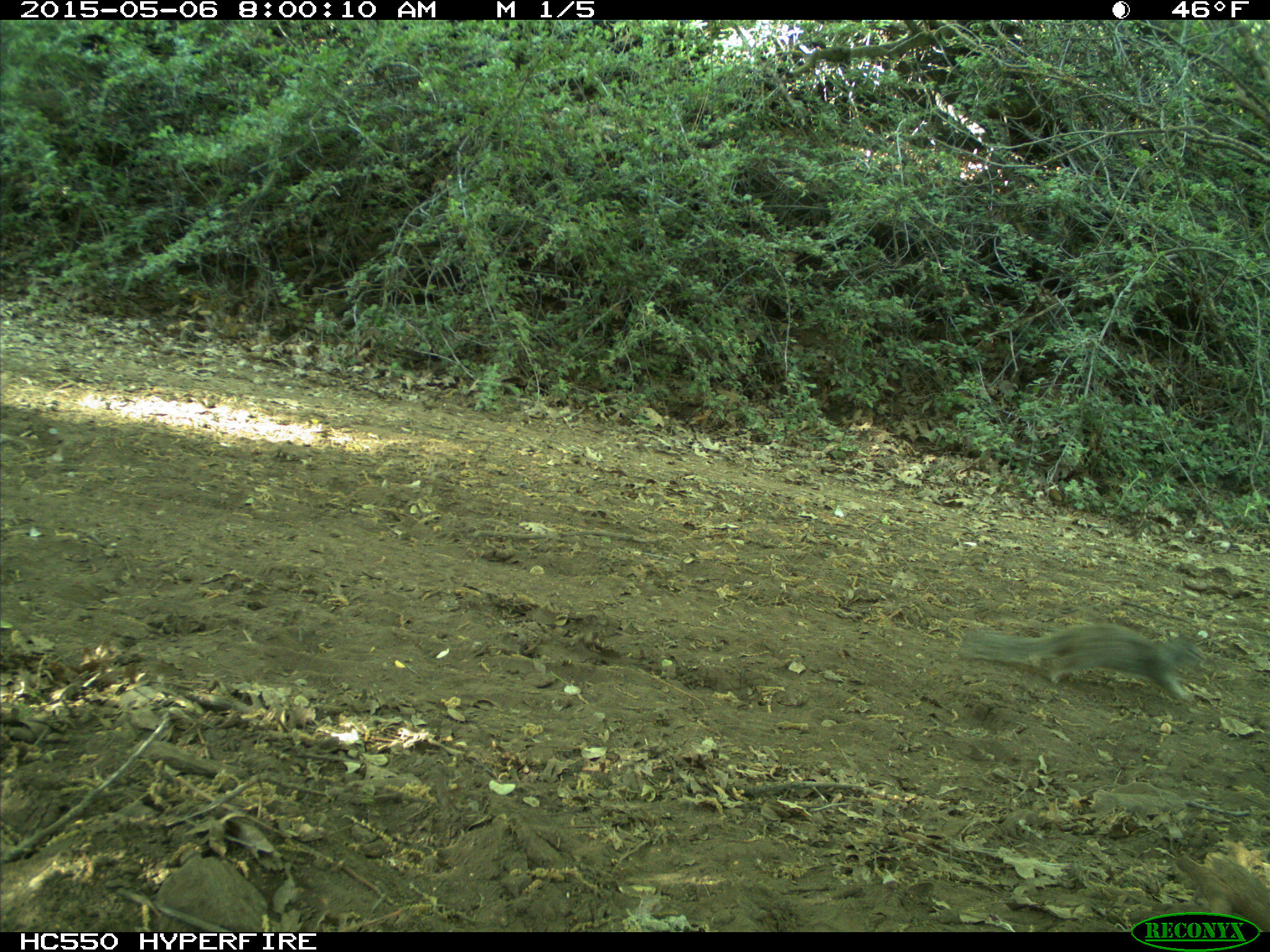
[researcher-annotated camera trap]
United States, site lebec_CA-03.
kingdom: Animalia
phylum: Chordata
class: Mammalia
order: Rodentia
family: Sciuridae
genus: Otospermophilus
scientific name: Otospermophilus beecheyi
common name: california ground squirrel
Otospermophilus beecheyi (california ground squirrel).